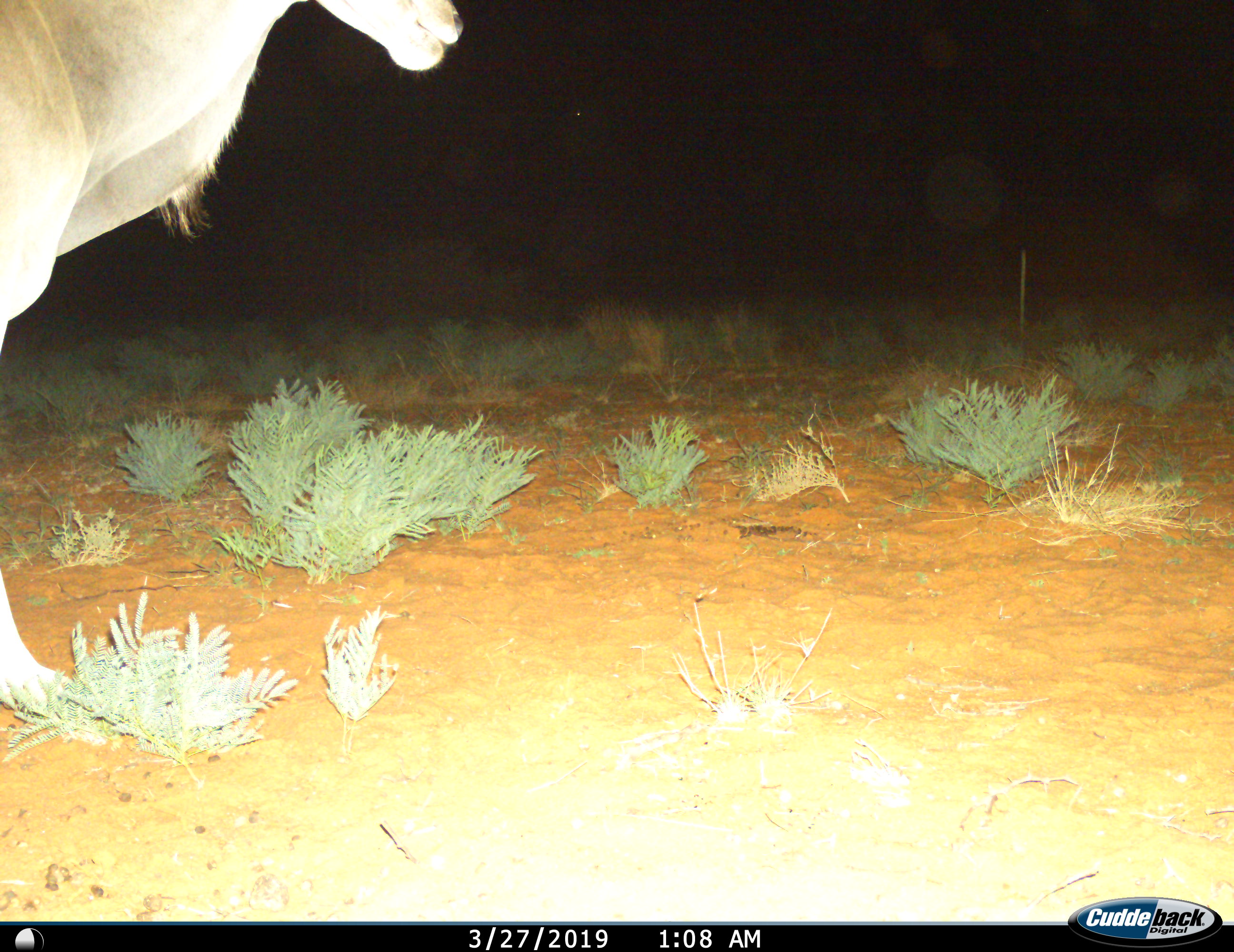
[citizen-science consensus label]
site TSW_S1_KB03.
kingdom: Animalia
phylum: Chordata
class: Mammalia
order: Artiodactyla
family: Bovidae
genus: Tragelaphus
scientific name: Tragelaphus oryx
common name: eland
Eland (Tragelaphus oryx), count 1. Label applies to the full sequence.